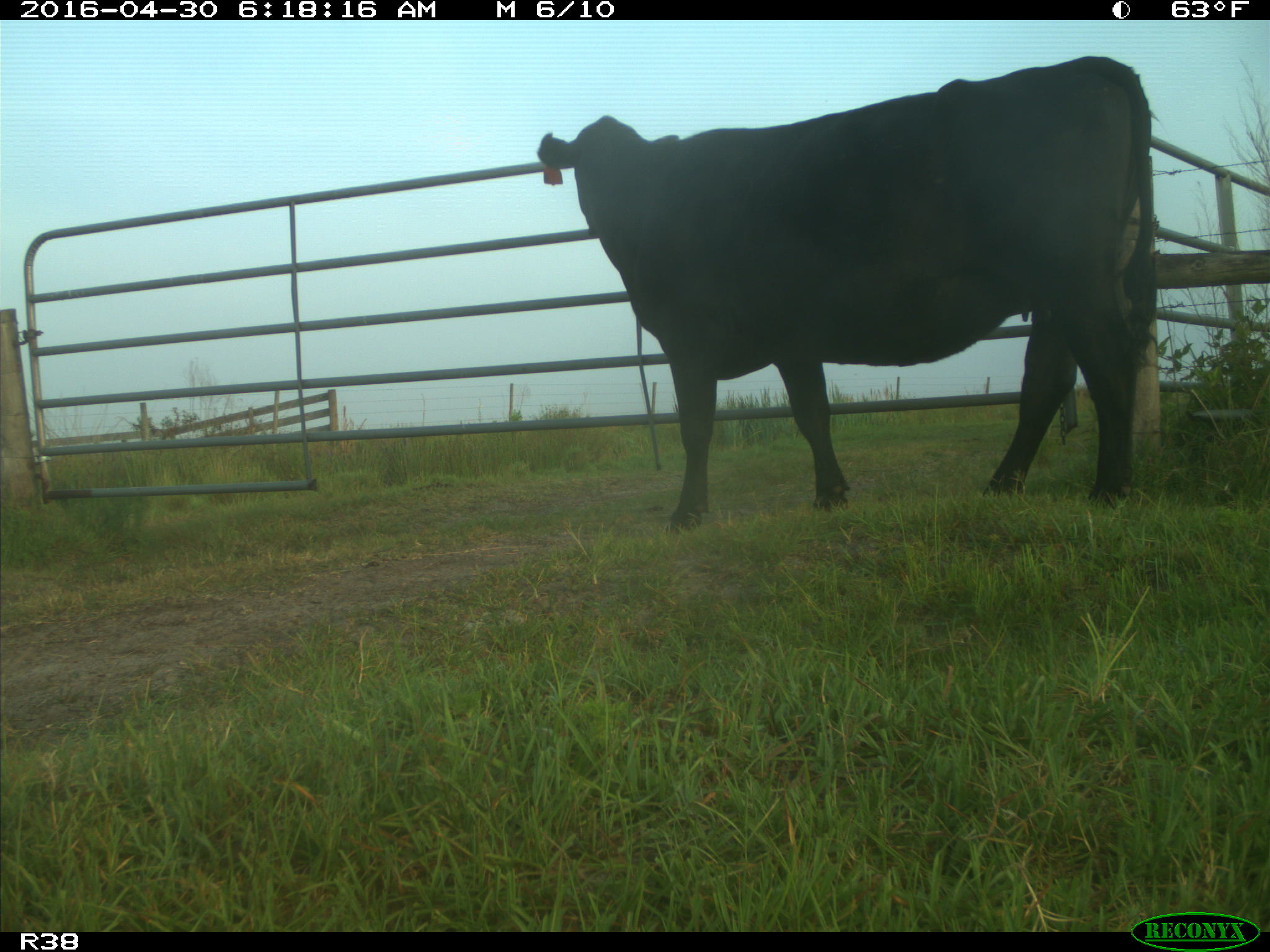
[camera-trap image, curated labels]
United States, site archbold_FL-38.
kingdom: Animalia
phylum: Chordata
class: Mammalia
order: Artiodactyla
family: Bovidae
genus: Bos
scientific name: Bos taurus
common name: domestic cow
Bos taurus (domestic cow).